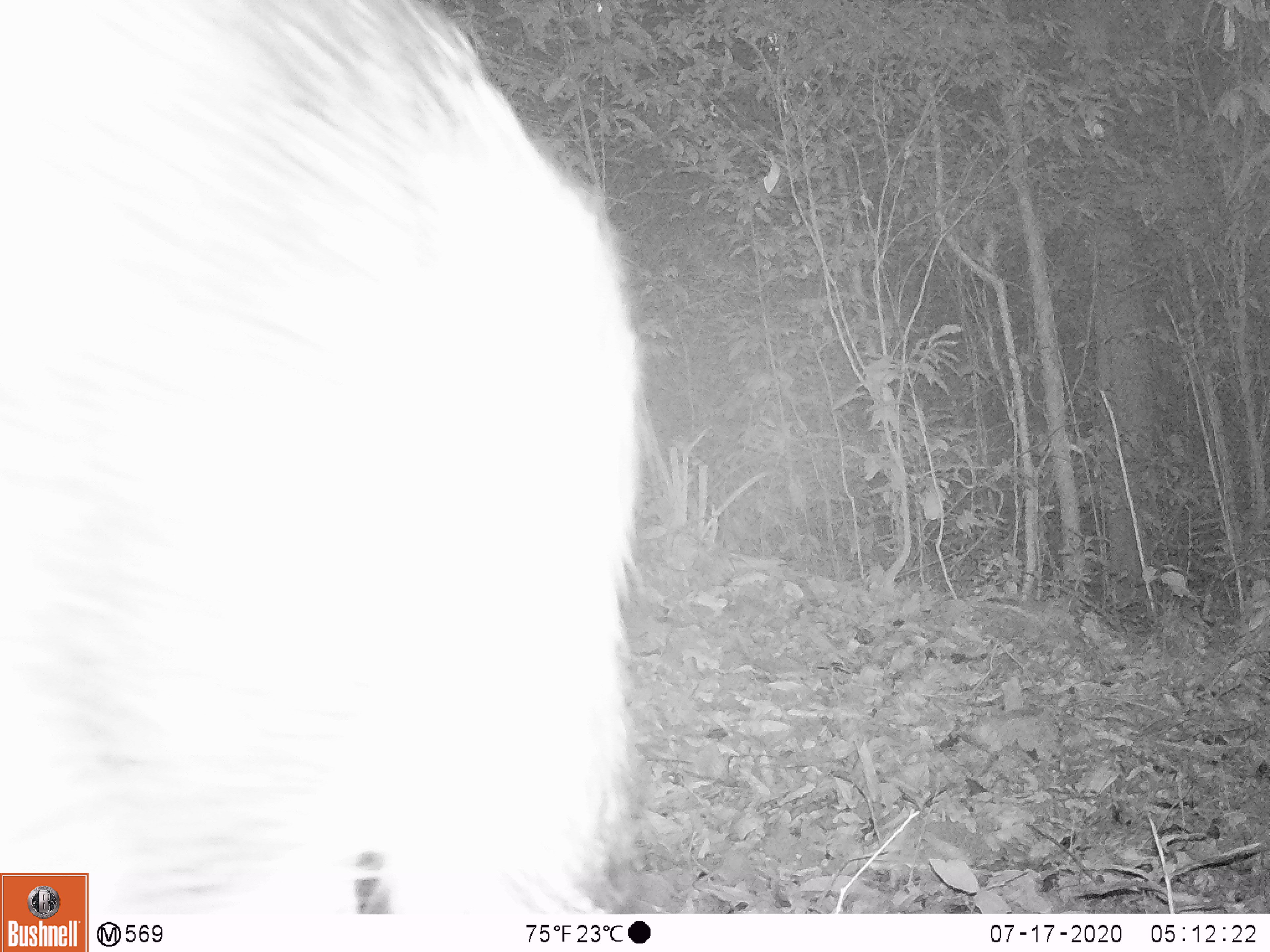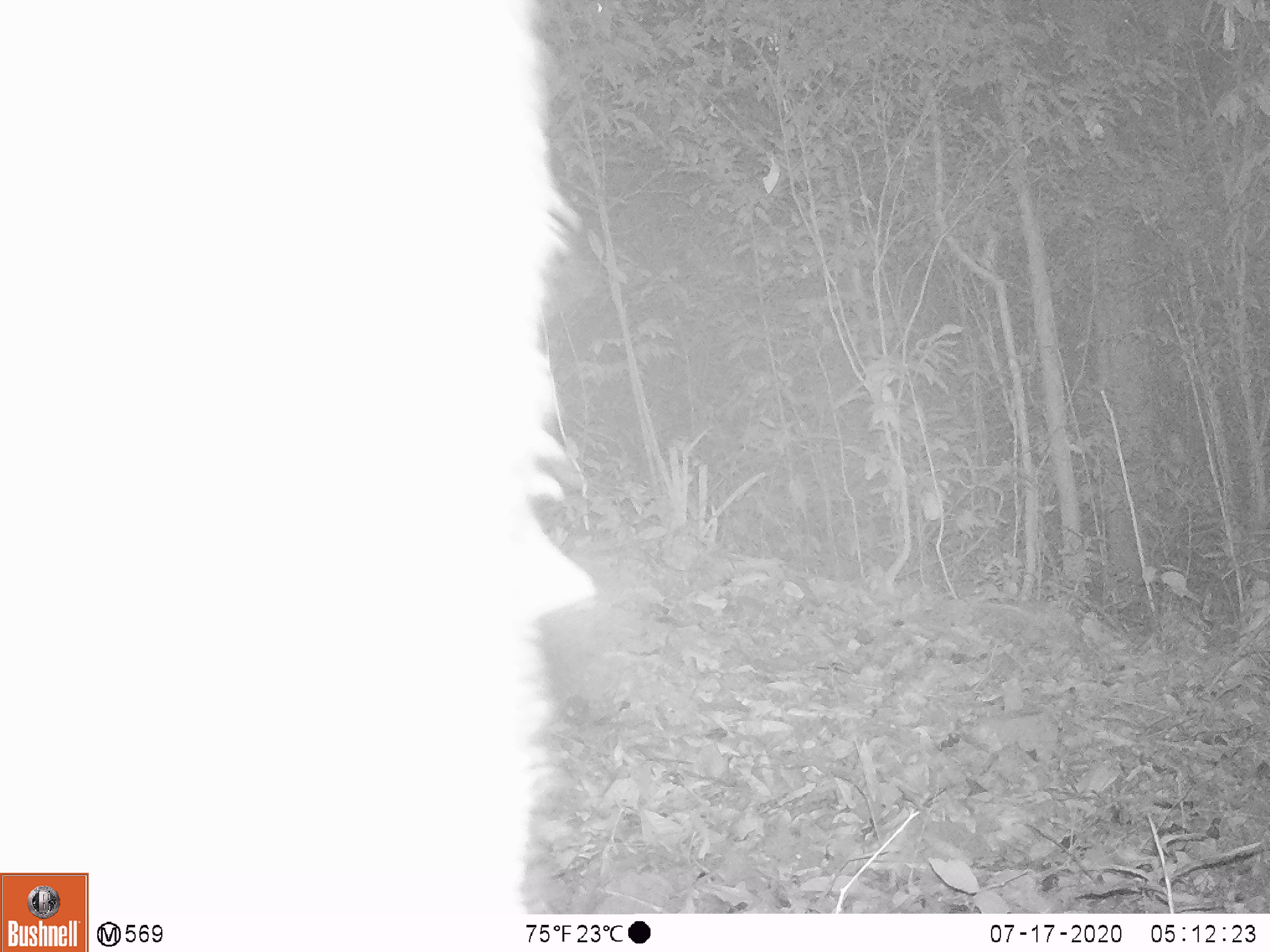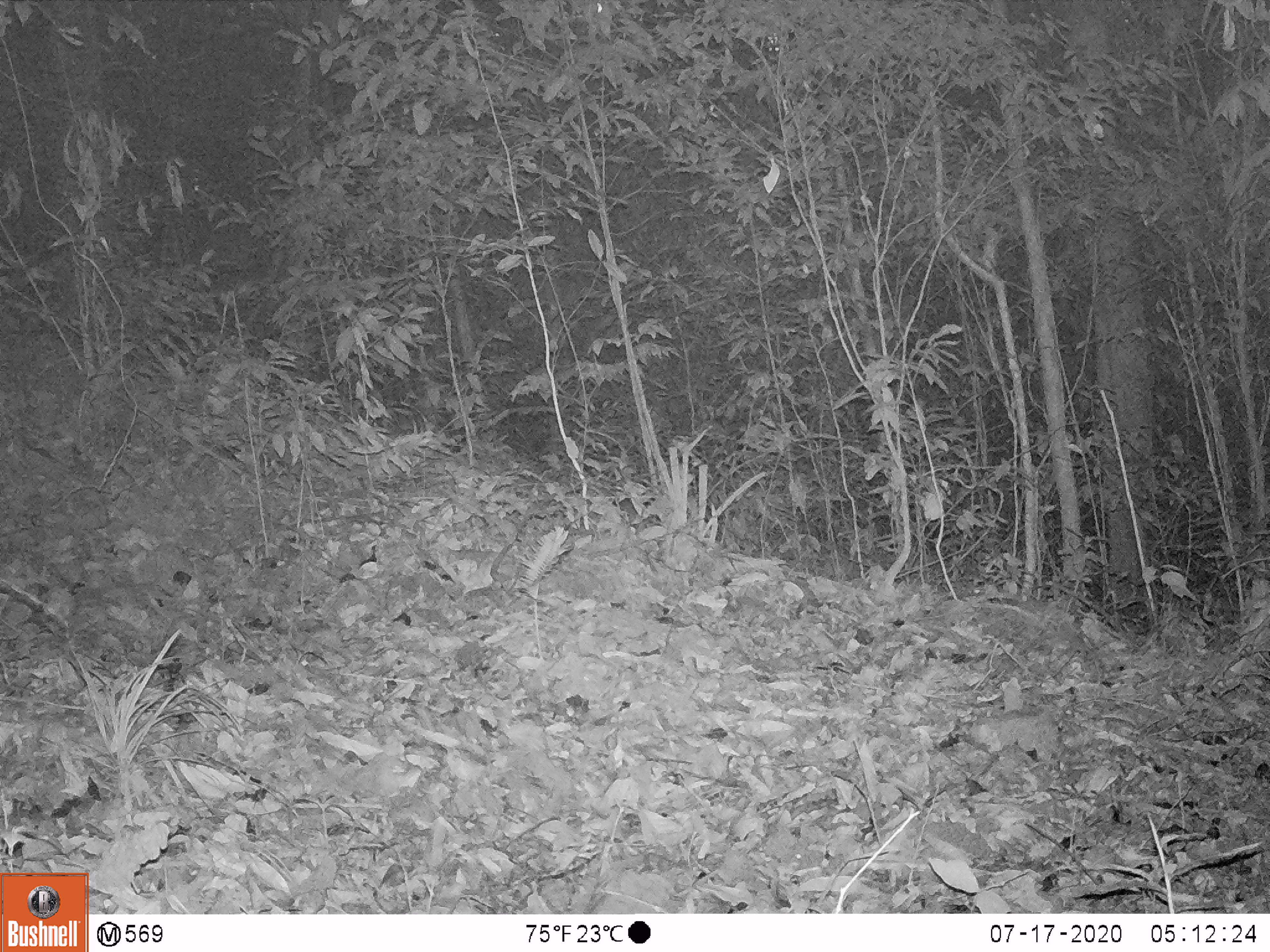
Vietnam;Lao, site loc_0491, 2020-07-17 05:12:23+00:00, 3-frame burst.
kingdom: Animalia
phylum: Chordata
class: Mammalia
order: Artiodactyla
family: Suidae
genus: Sus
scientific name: Sus scrofa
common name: eurasian wild pig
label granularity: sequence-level